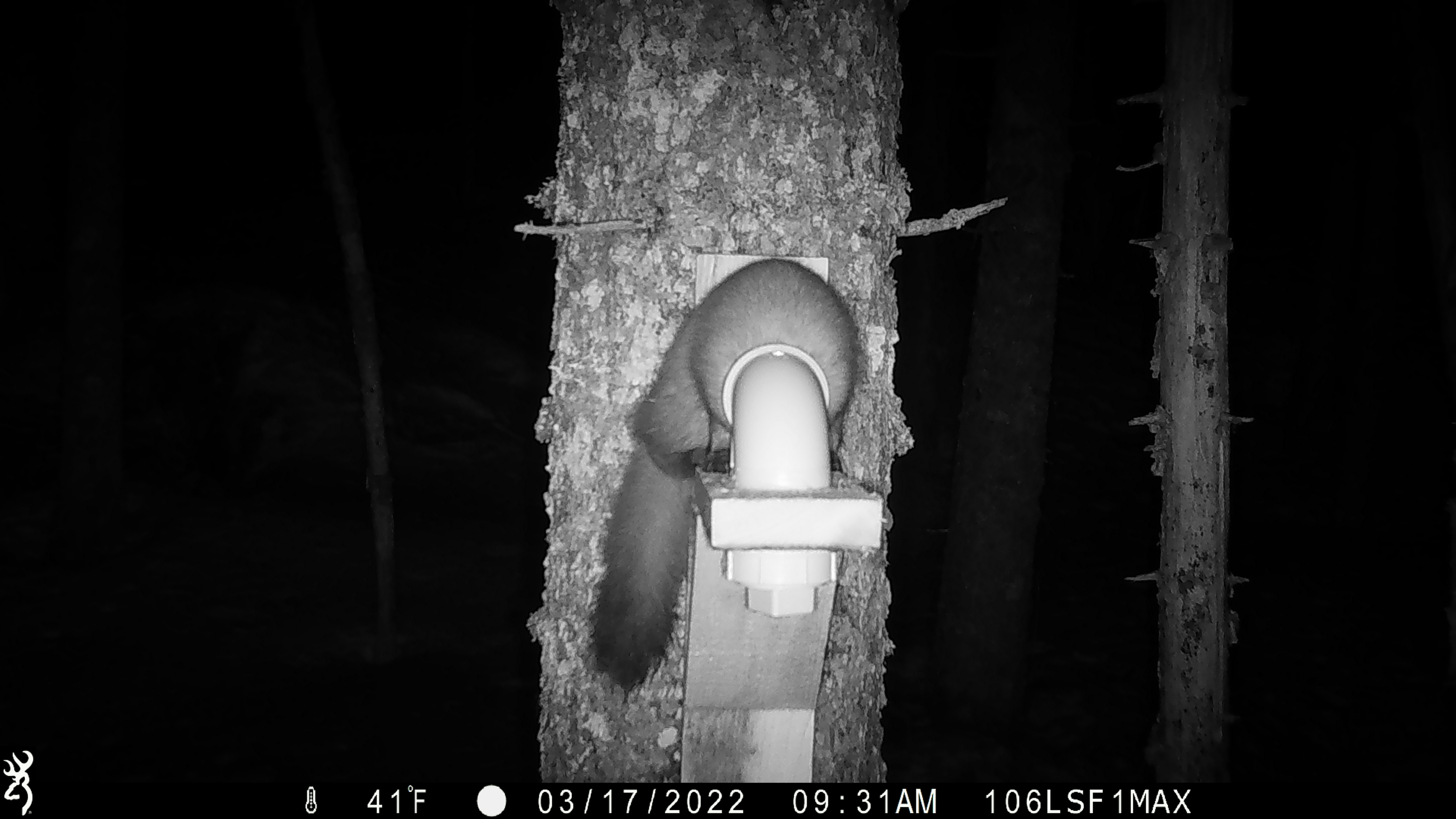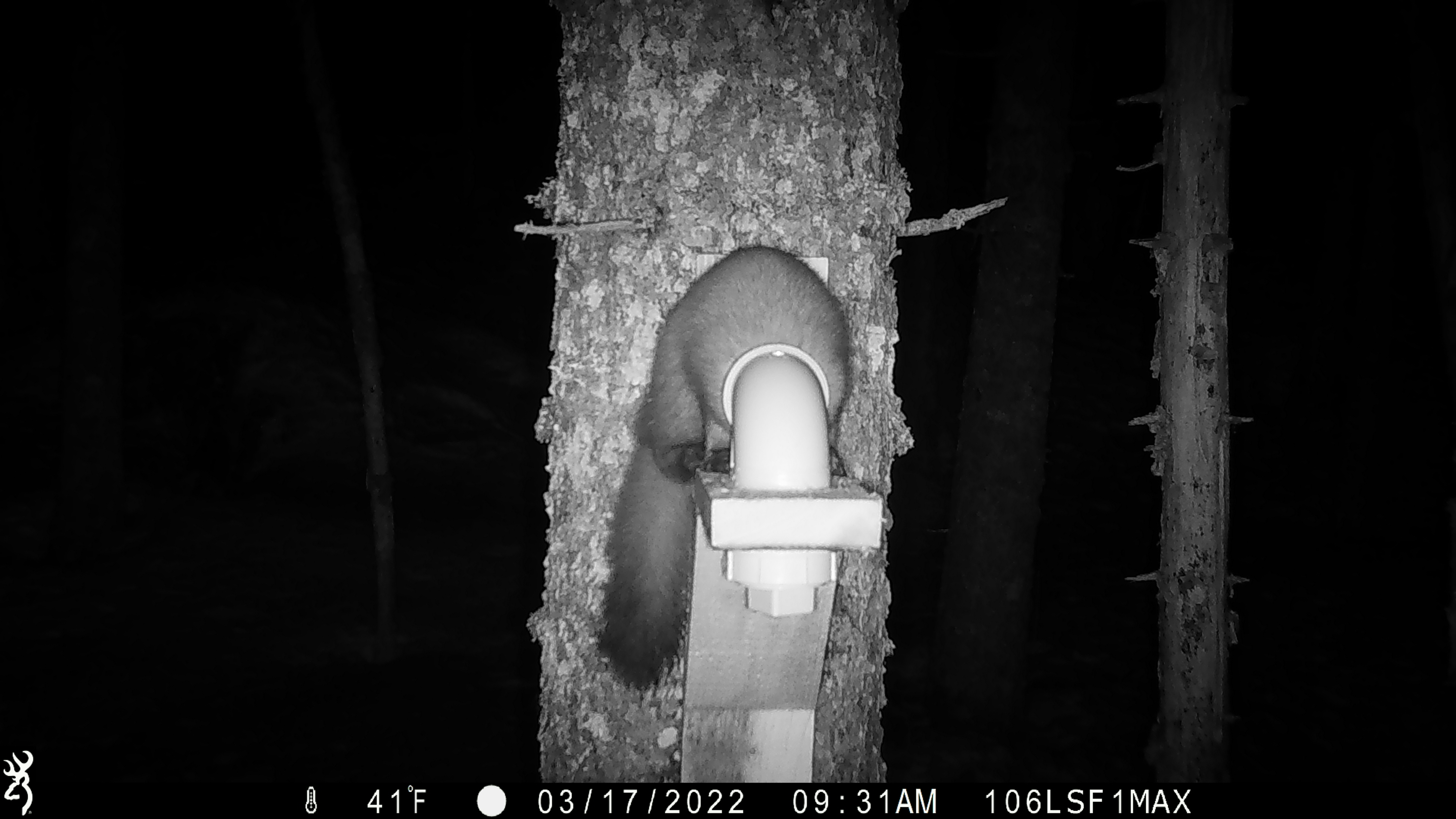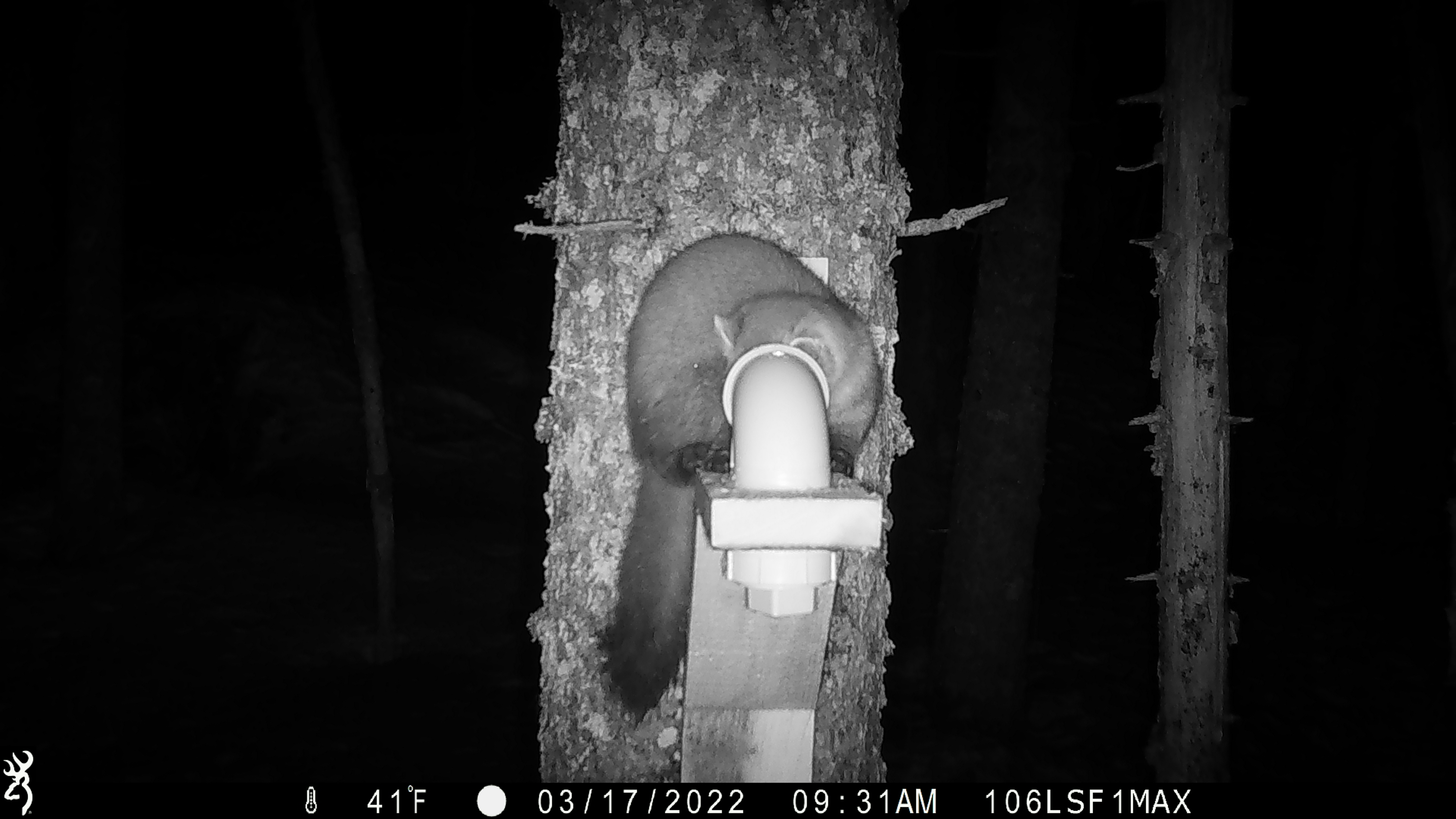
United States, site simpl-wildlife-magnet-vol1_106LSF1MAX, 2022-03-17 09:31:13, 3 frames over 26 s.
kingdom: Animalia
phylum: Chordata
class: Mammalia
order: Carnivora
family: Mustelidae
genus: Martes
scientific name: Martes americana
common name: american marten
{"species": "american marten (Martes americana)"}